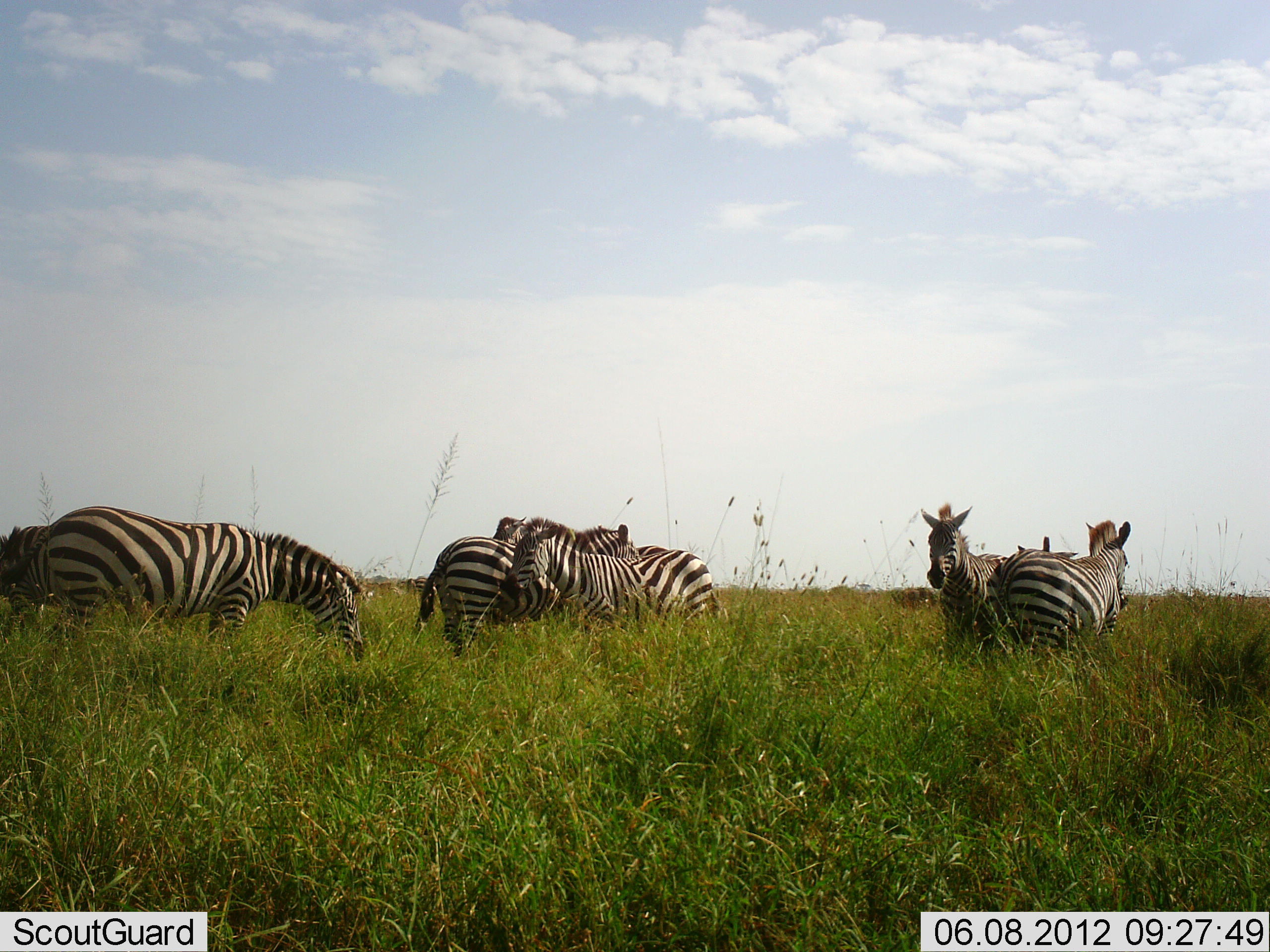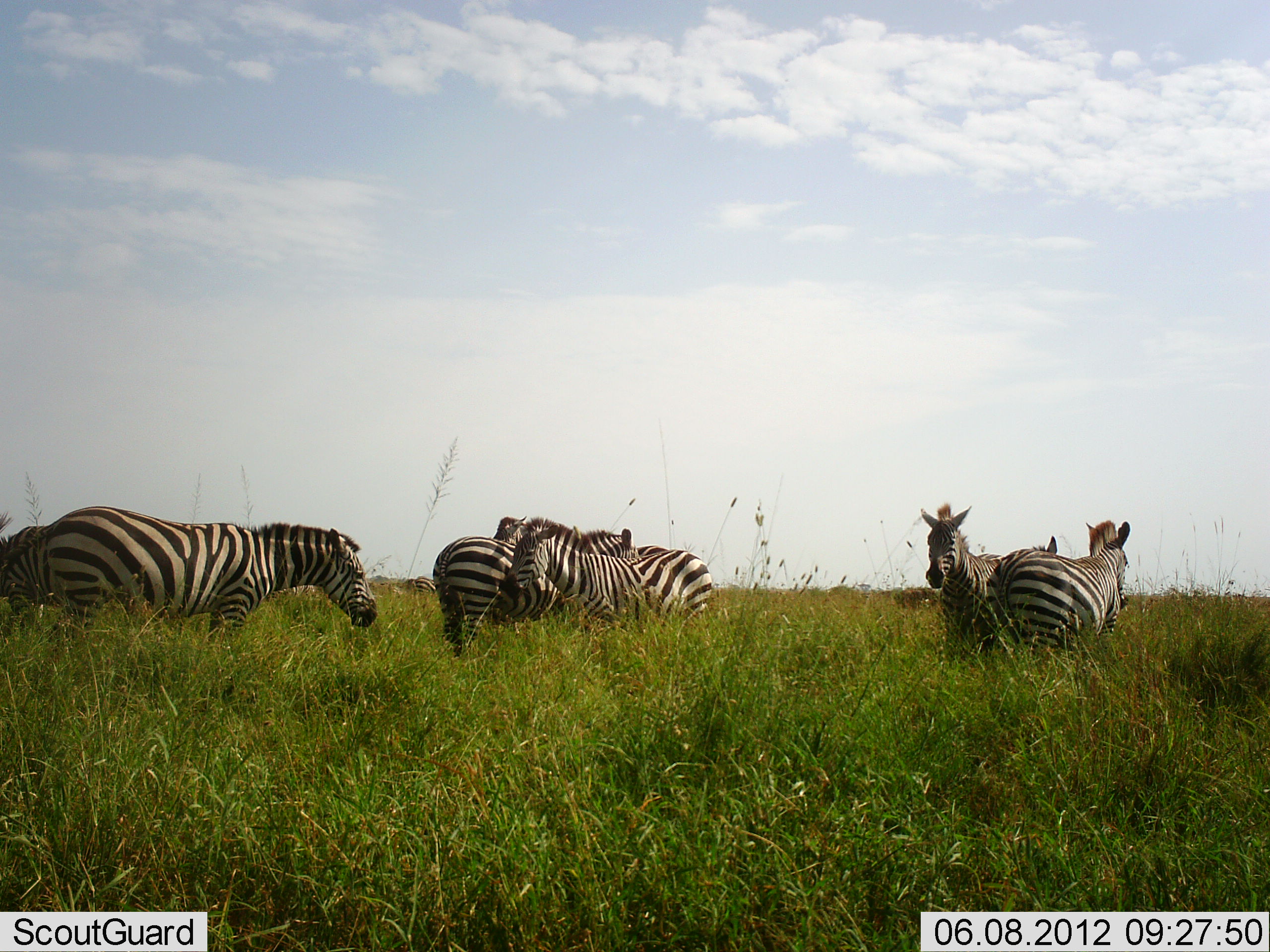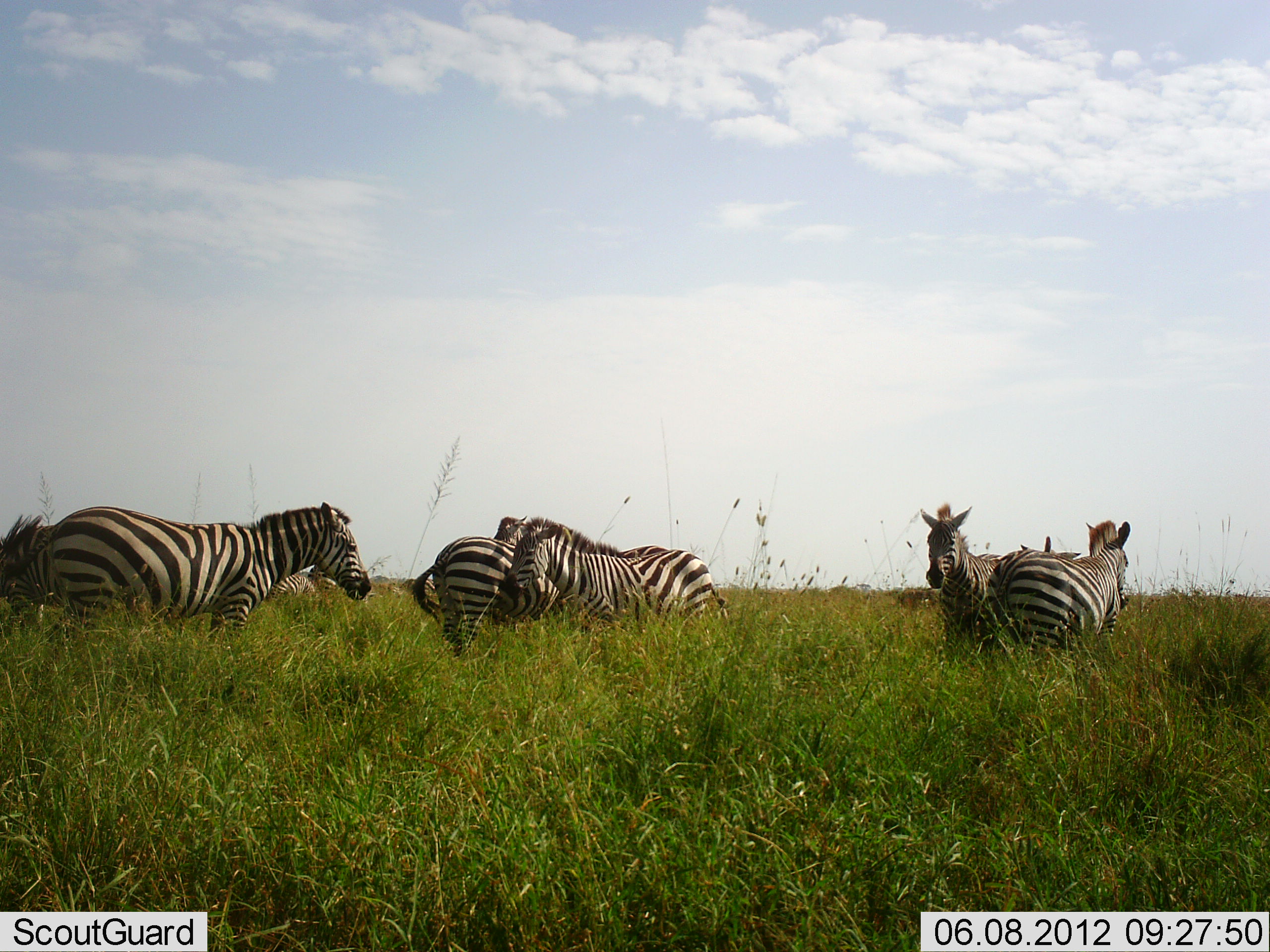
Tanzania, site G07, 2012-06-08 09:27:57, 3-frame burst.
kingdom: Animalia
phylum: Chordata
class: Mammalia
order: Perissodactyla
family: Equidae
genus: Equus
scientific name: Equus quagga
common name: plains zebra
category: zebra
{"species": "zebra (plains zebra) (Equus quagga)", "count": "7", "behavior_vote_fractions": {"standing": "91%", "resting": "9%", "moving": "0%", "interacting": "9%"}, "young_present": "0%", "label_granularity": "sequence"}